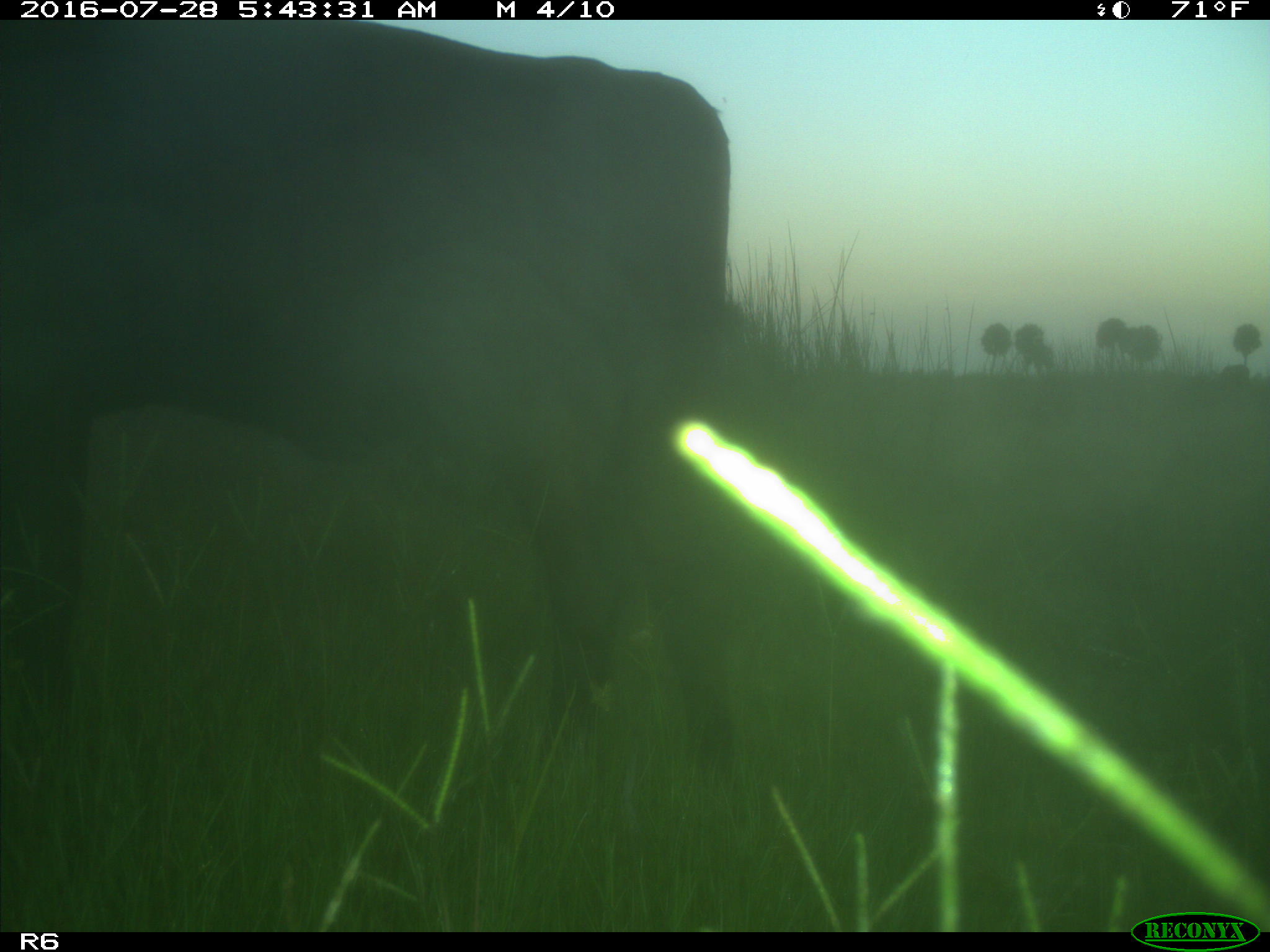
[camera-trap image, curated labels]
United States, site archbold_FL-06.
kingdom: Animalia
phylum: Chordata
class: Mammalia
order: Artiodactyla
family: Bovidae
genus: Bos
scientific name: Bos taurus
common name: domestic cow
Bos taurus (domestic cow).